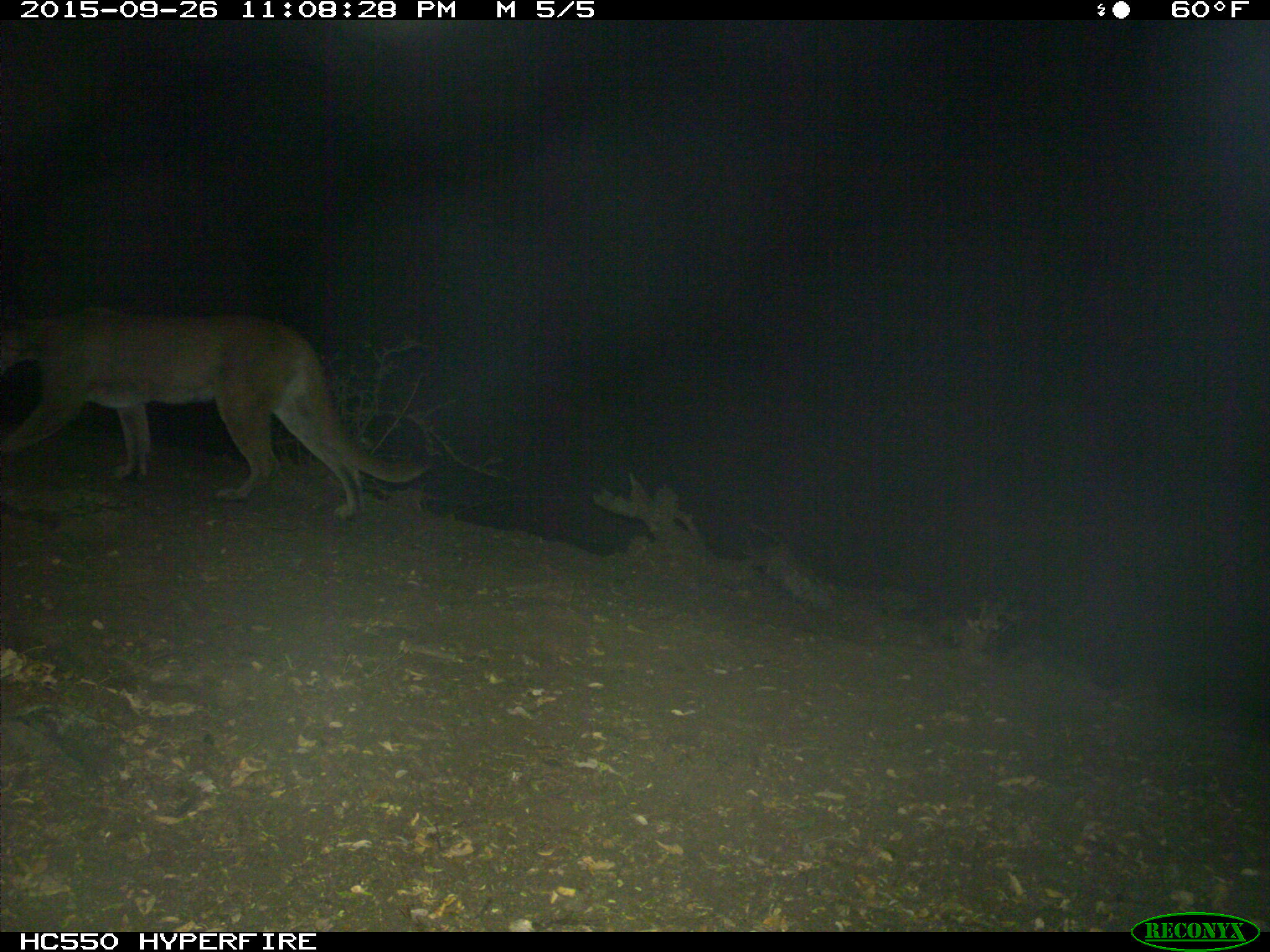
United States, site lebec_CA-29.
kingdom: Animalia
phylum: Chordata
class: Mammalia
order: Carnivora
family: Felidae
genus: Puma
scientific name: Puma concolor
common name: mountain lion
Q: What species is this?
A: Puma concolor (mountain lion).